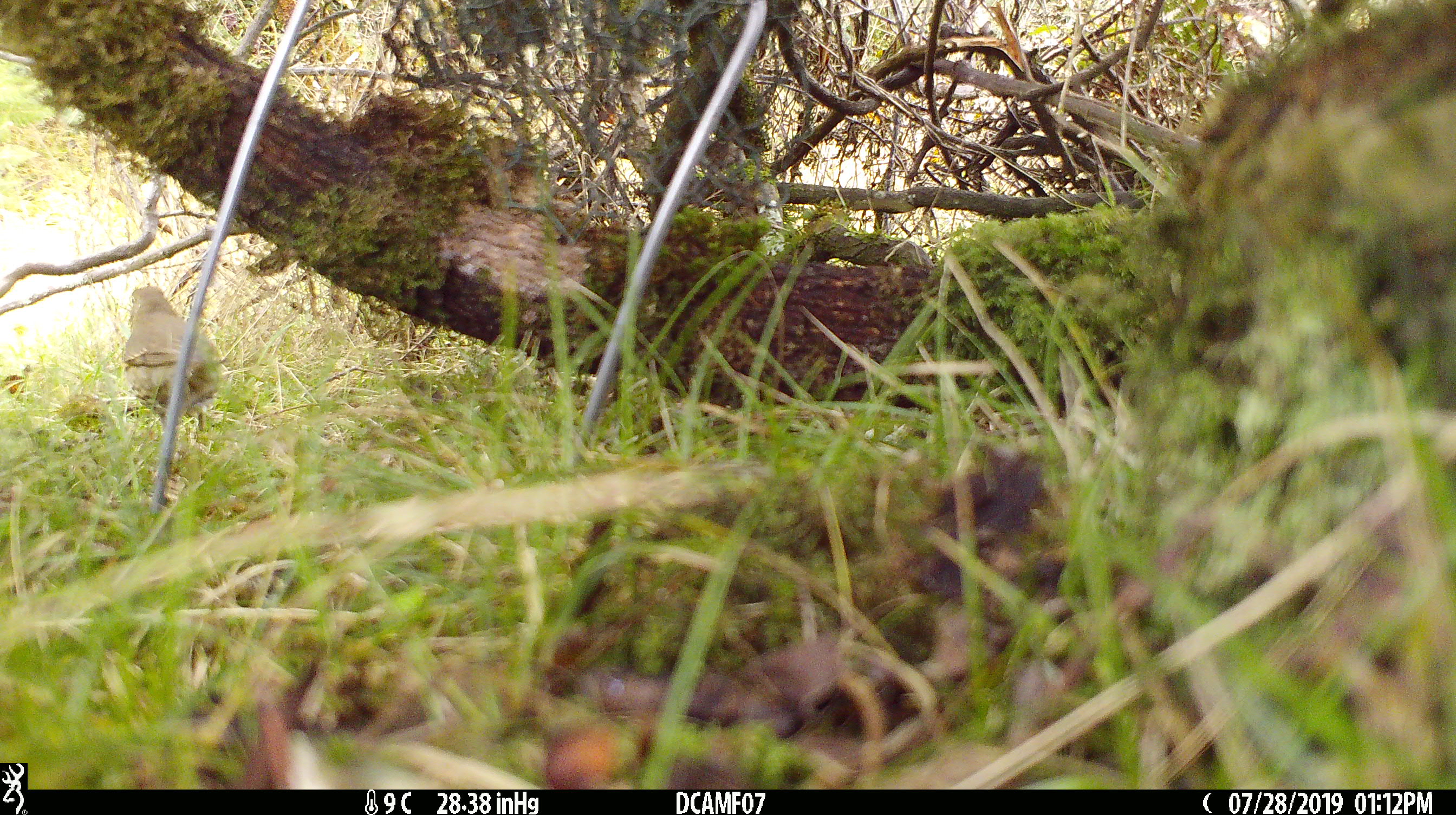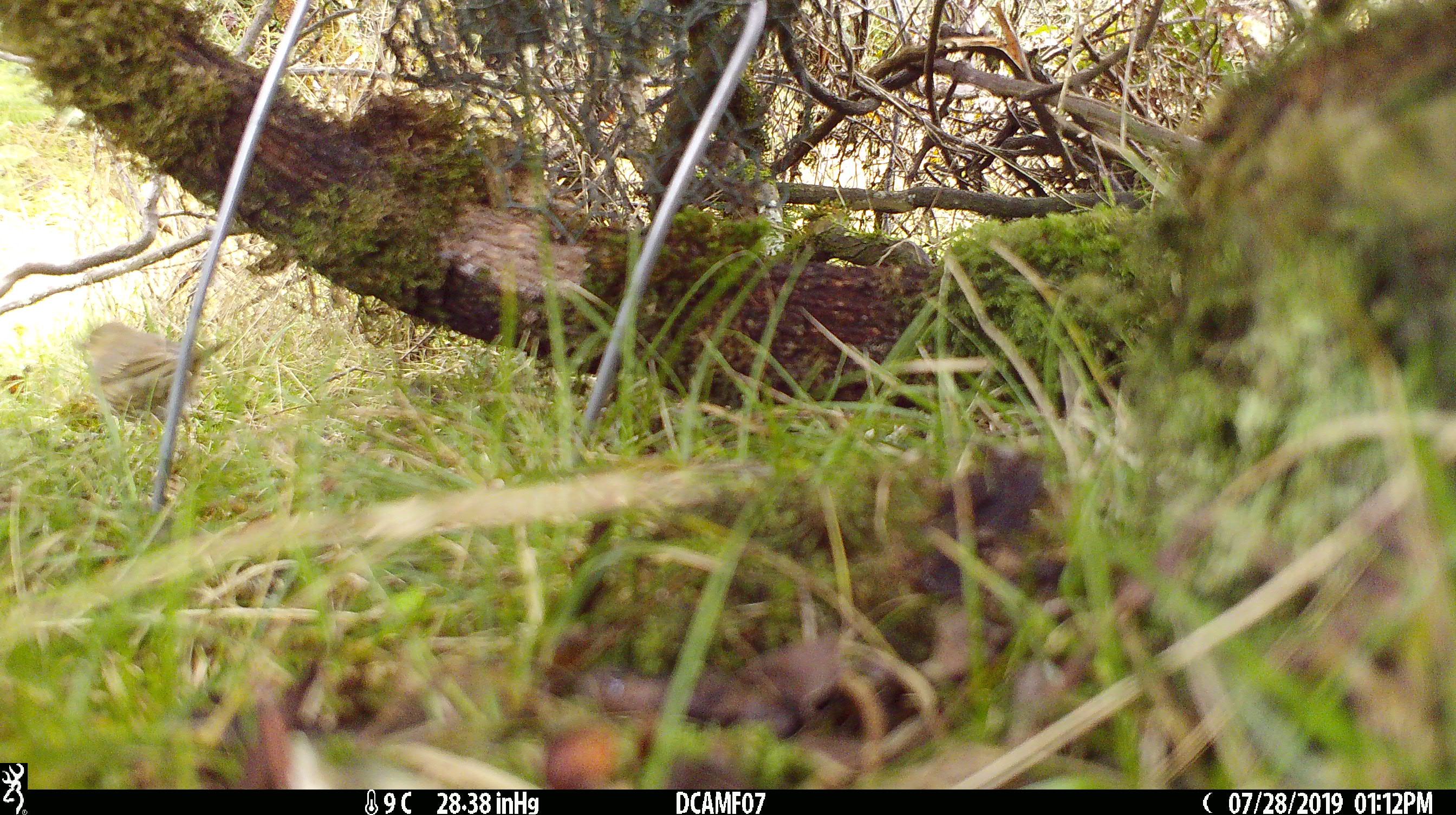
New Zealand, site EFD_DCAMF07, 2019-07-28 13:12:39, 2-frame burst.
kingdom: Animalia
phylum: Chordata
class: Aves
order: Passeriformes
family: Turdidae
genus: Turdus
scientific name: Turdus philomelos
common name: song thrush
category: thrush